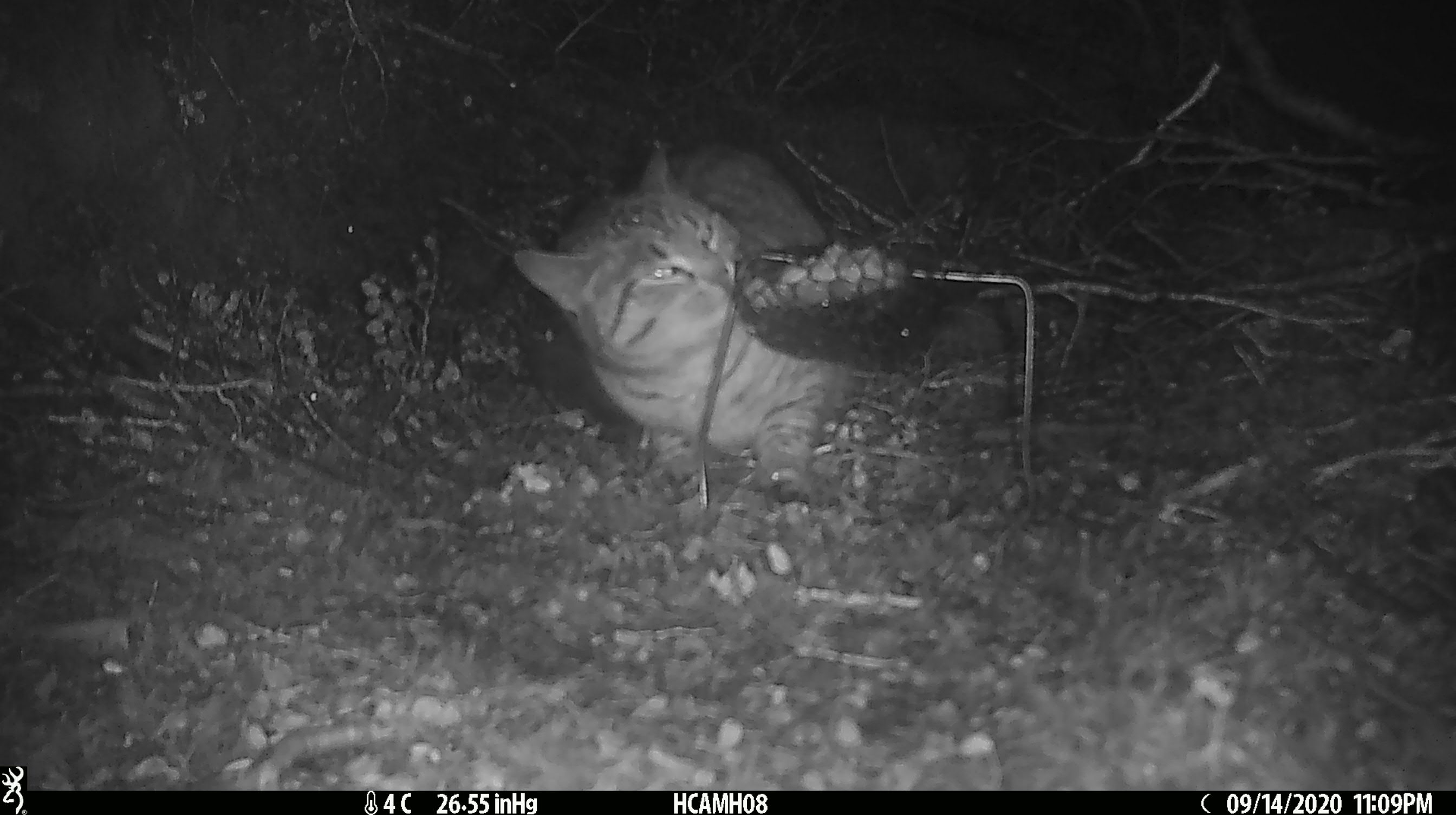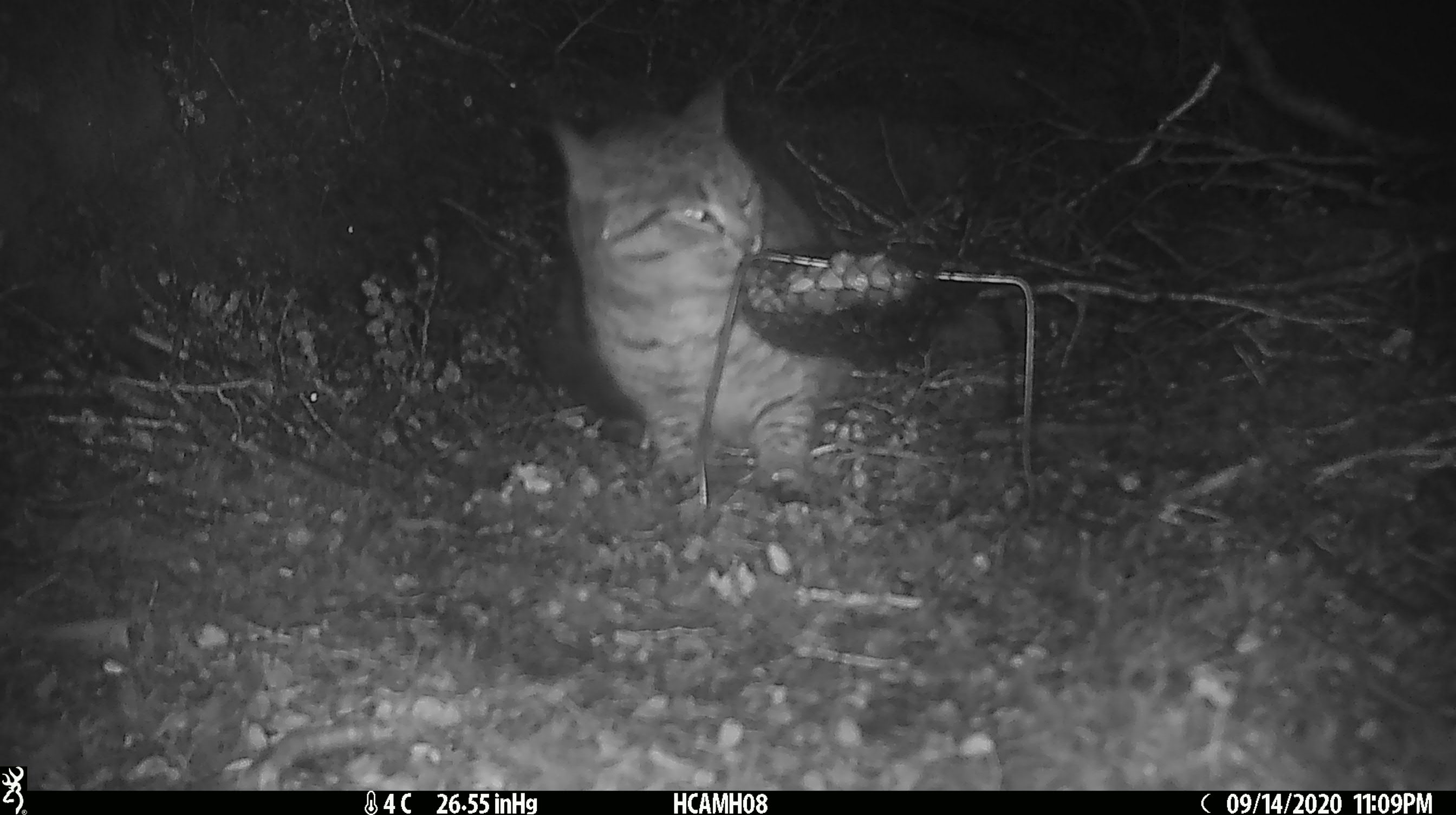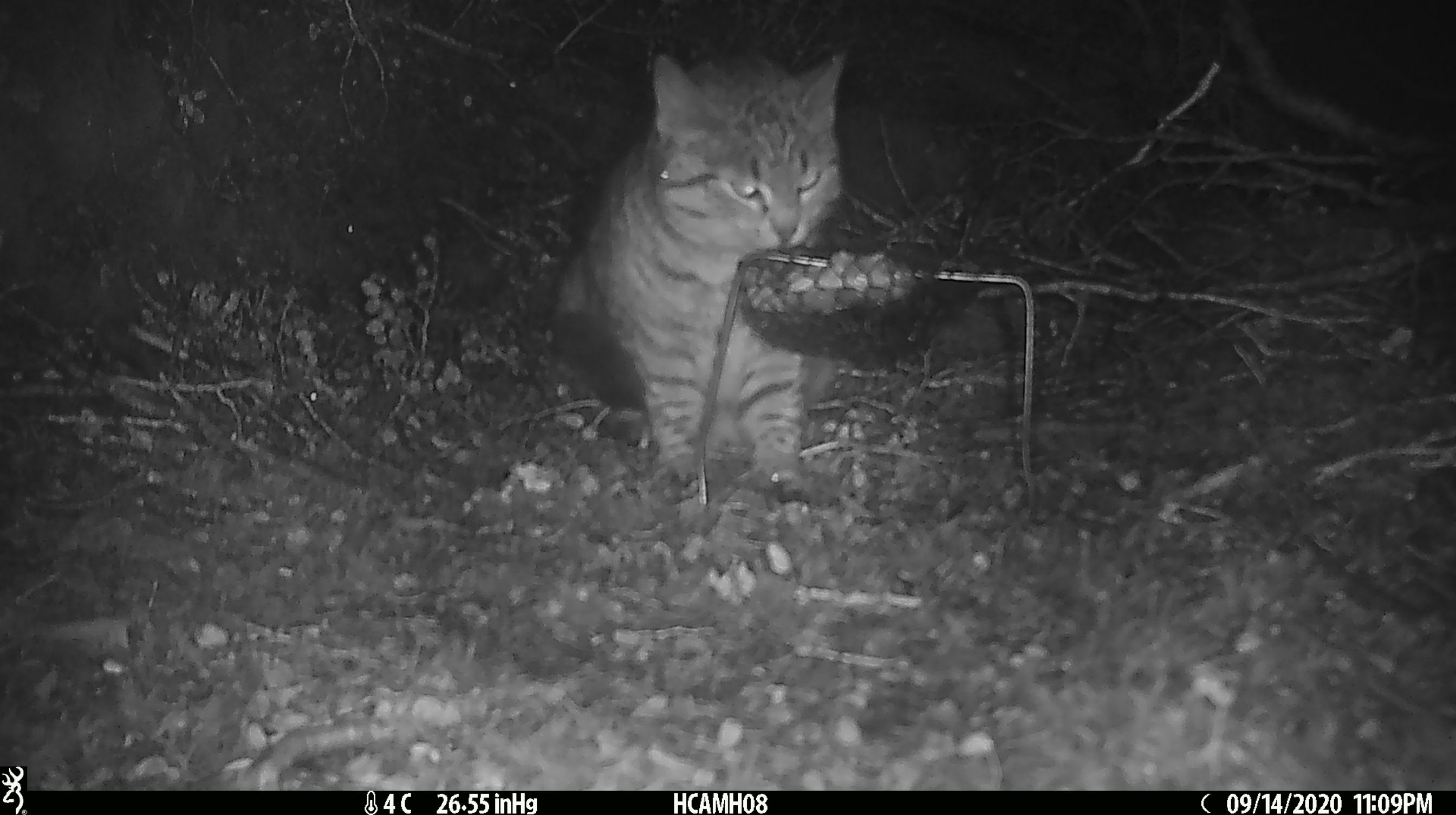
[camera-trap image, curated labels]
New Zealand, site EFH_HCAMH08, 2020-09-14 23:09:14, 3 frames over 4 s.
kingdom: Animalia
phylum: Chordata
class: Mammalia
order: Carnivora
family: Felidae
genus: Felis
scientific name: Felis catus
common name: domestic cat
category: cat